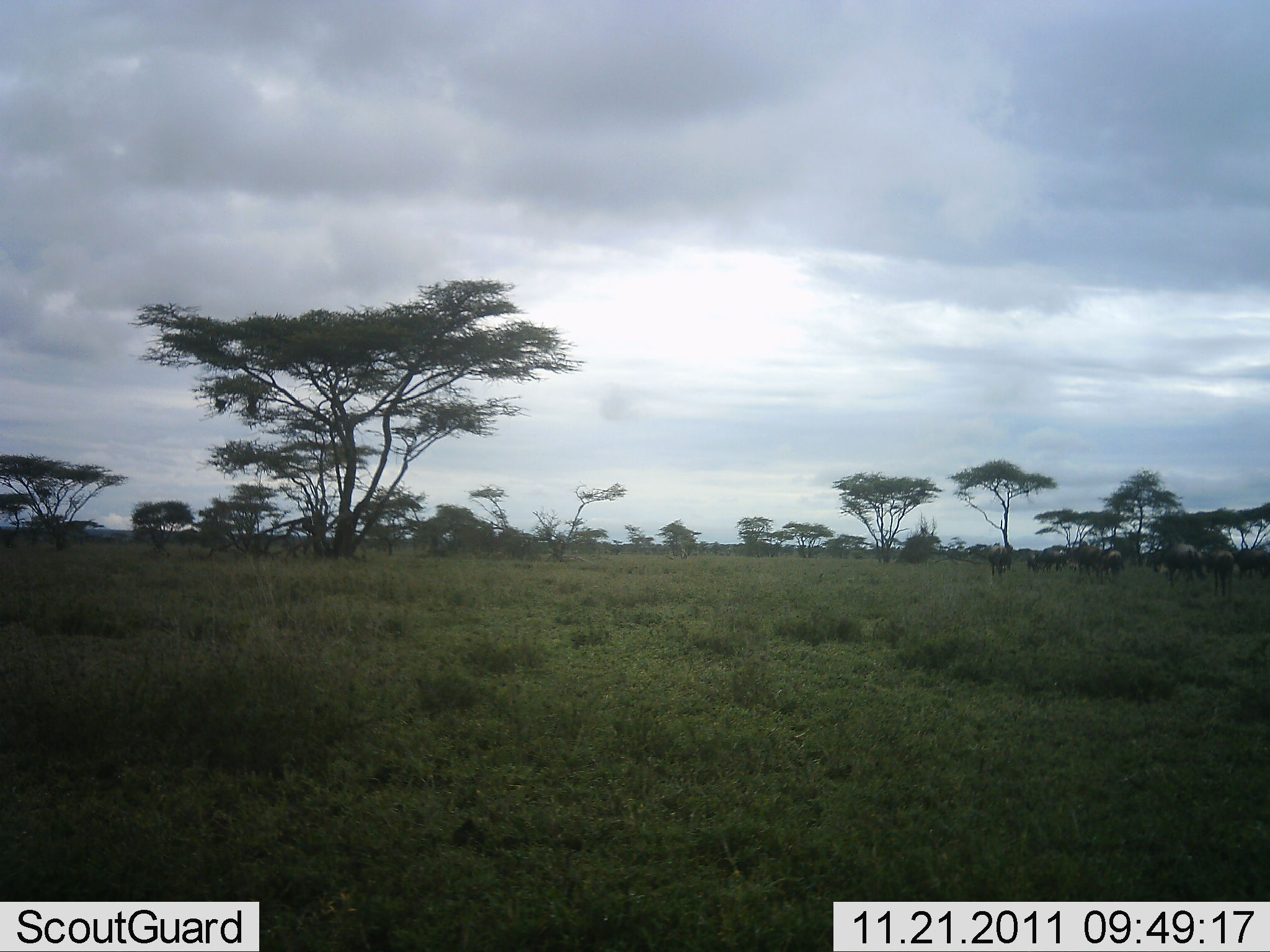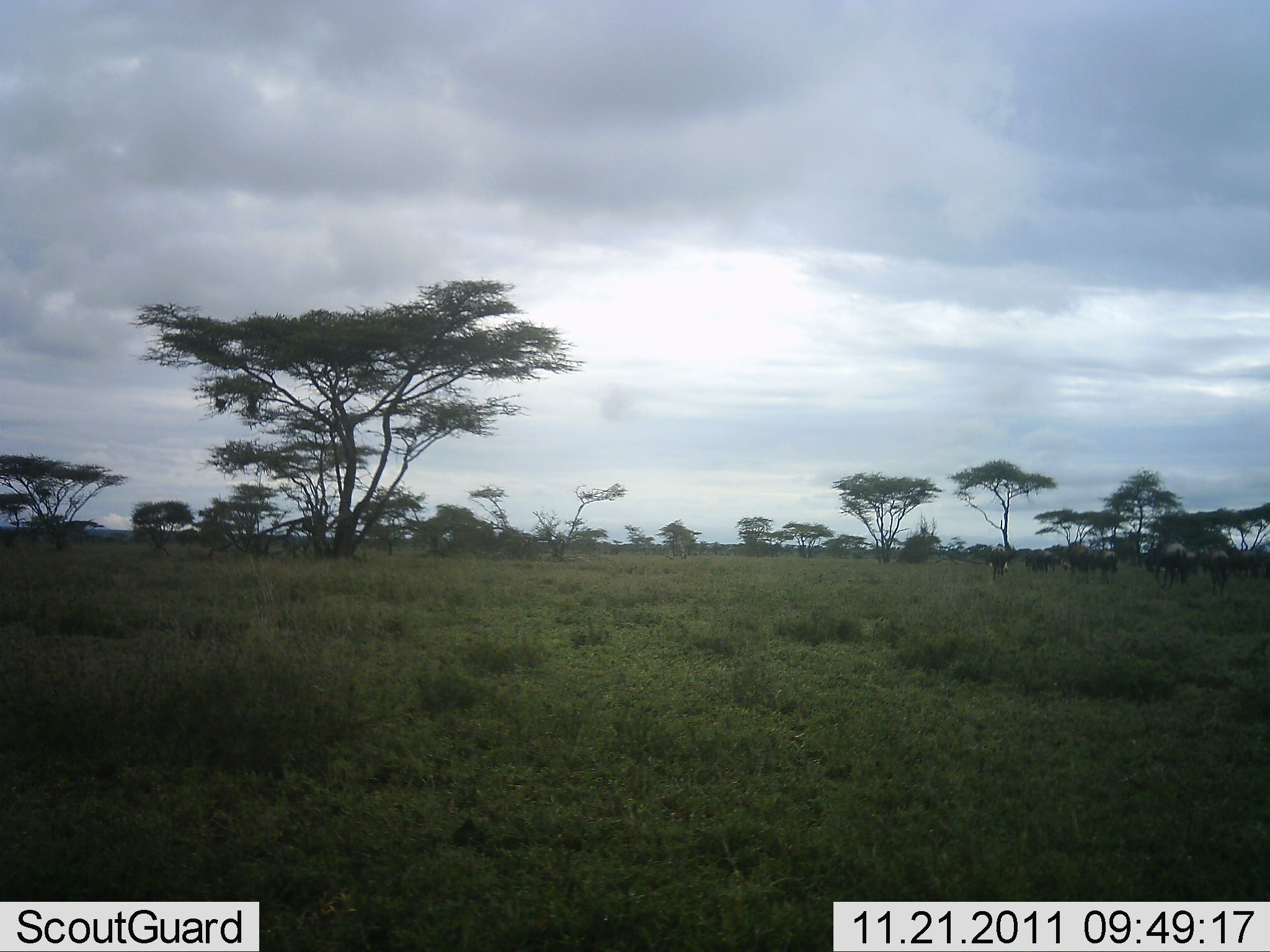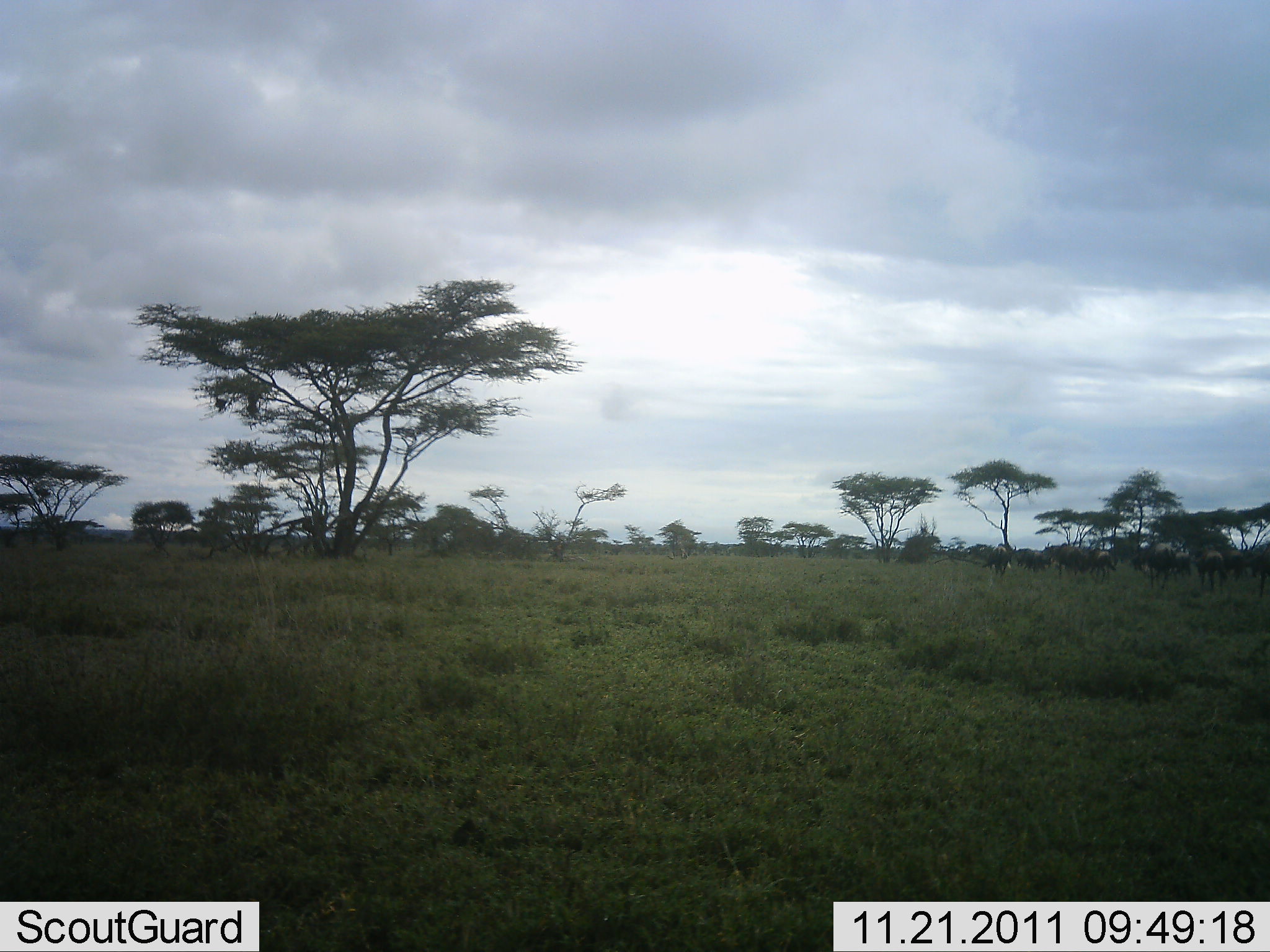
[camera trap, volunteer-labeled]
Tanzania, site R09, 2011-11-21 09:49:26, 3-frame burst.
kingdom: Animalia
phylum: Chordata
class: Mammalia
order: Artiodactyla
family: Bovidae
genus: Connochaetes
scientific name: Connochaetes taurinus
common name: blue wildebeest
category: wildebeest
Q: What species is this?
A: Wildebeest (blue wildebeest) (Connochaetes taurinus).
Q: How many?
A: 11-50.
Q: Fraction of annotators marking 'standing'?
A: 14%.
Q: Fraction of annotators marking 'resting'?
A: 0%.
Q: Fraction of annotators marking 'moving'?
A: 79%.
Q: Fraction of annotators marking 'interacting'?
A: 0%.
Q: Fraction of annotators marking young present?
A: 7%.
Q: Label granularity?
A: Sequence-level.